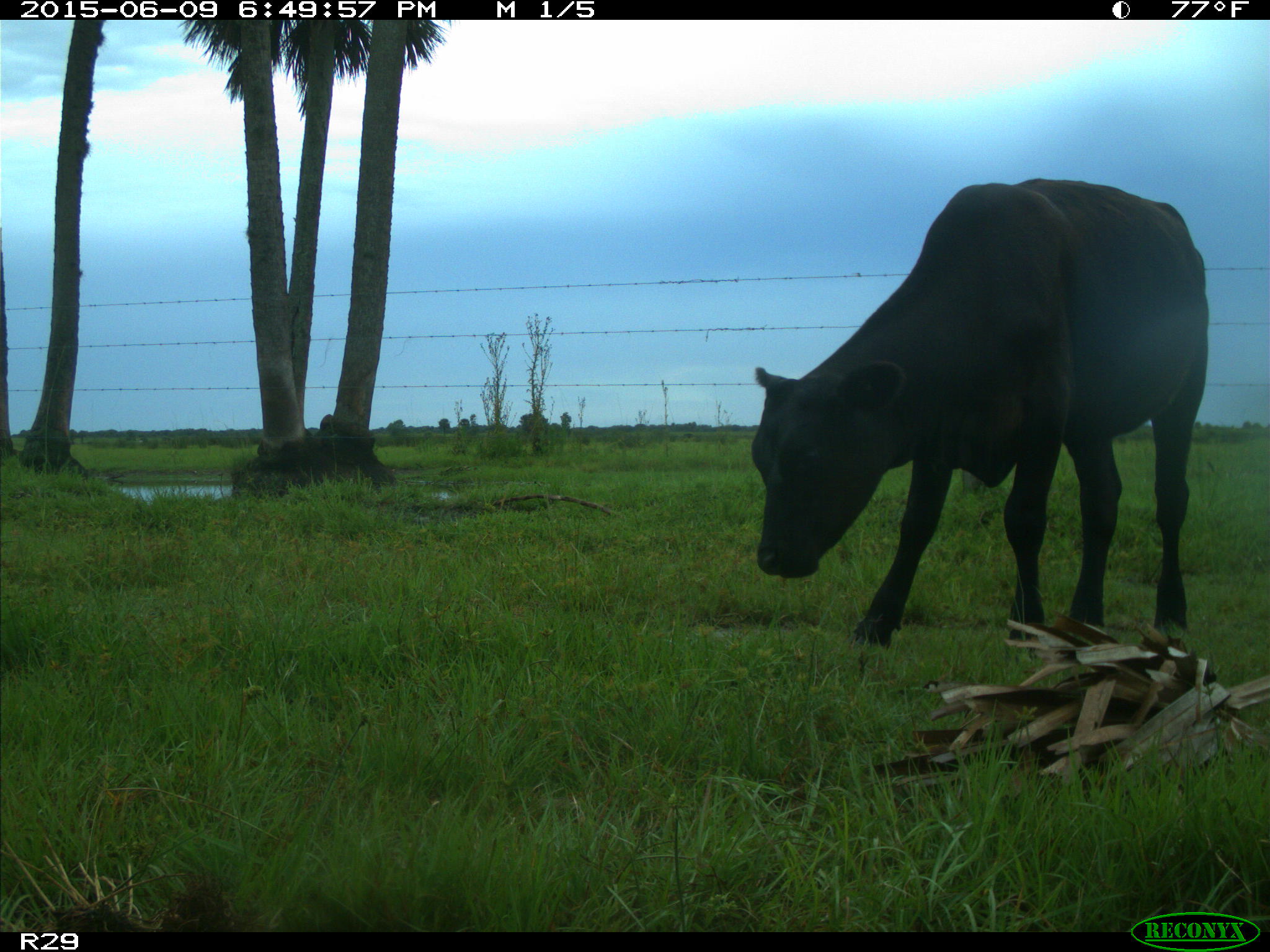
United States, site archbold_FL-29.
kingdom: Animalia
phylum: Chordata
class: Mammalia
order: Artiodactyla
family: Bovidae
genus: Bos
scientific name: Bos taurus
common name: domestic cow